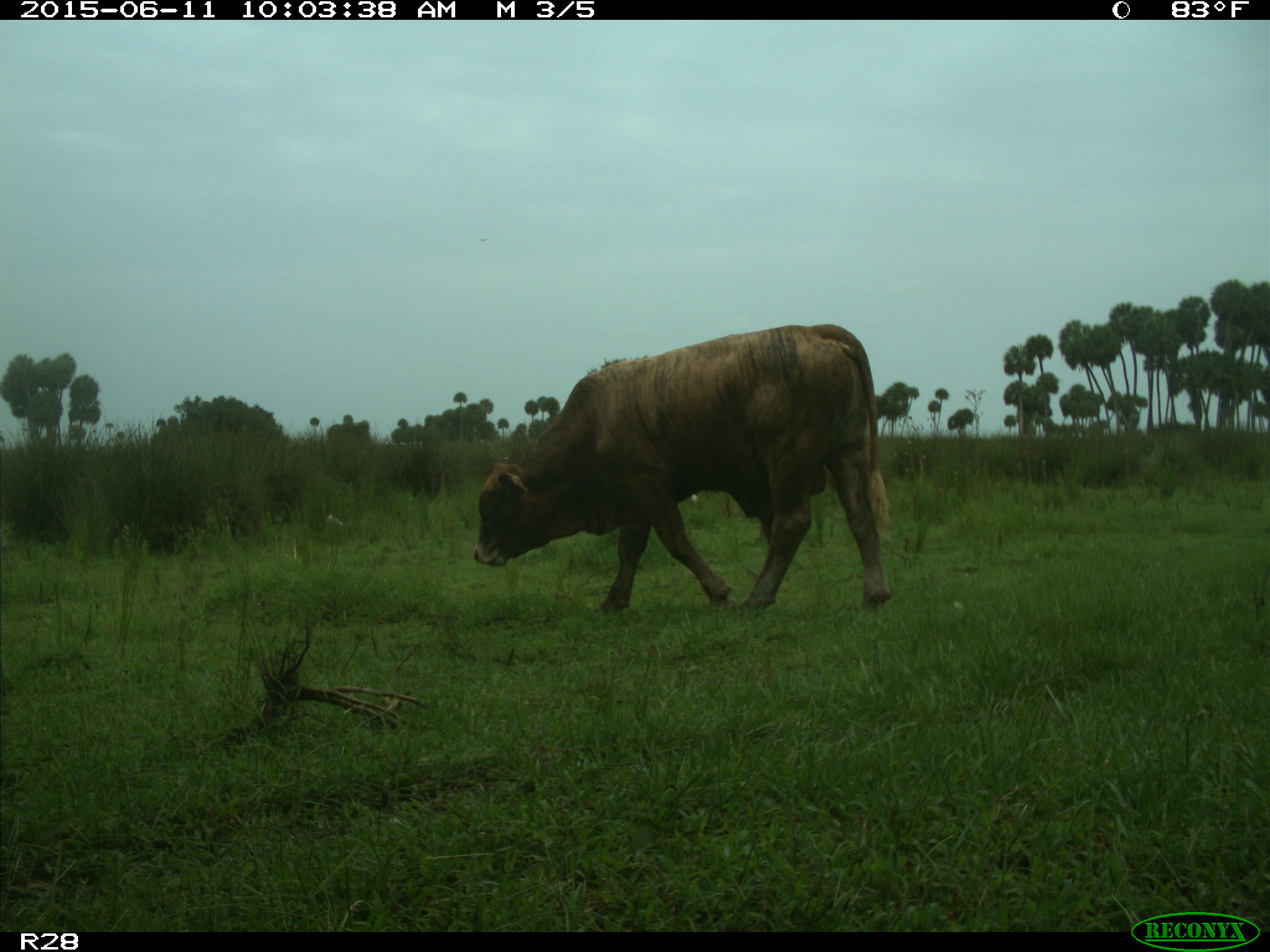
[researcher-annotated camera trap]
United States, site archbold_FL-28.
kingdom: Animalia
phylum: Chordata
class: Mammalia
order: Artiodactyla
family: Bovidae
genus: Bos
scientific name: Bos taurus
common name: domestic cow